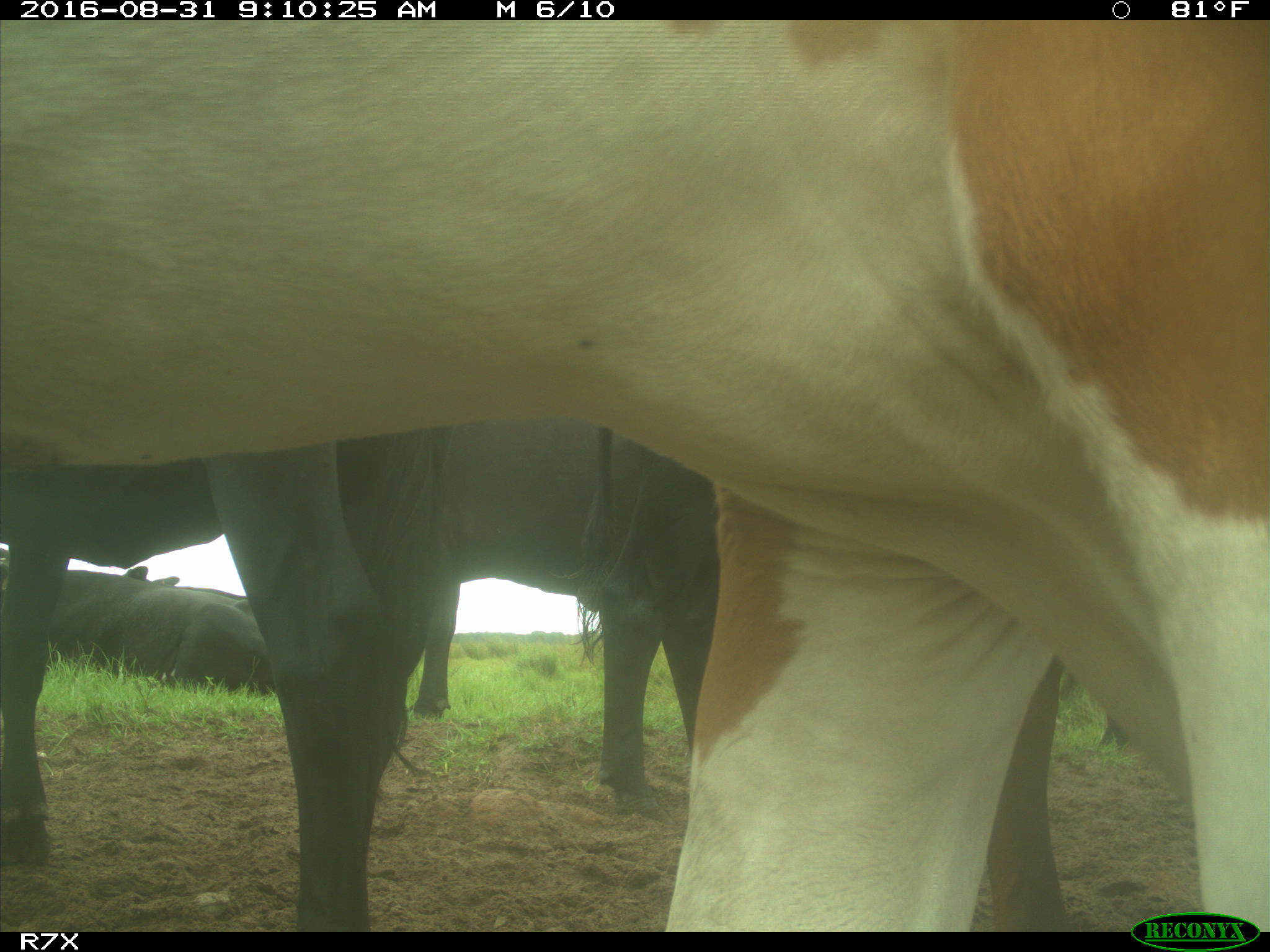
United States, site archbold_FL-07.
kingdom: Animalia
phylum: Chordata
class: Mammalia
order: Artiodactyla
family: Bovidae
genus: Bos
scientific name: Bos taurus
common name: domestic cow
Bos taurus (domestic cow).